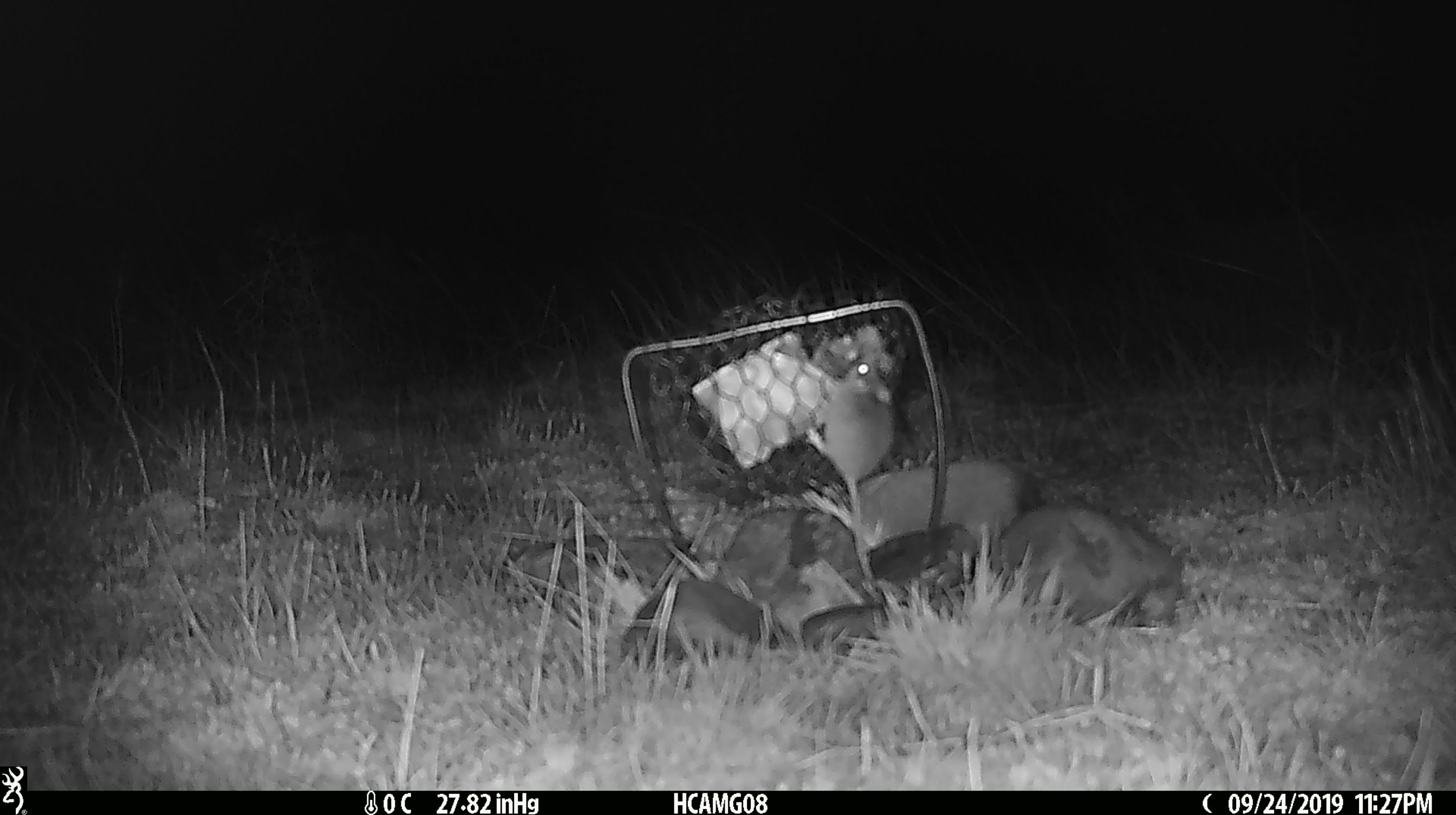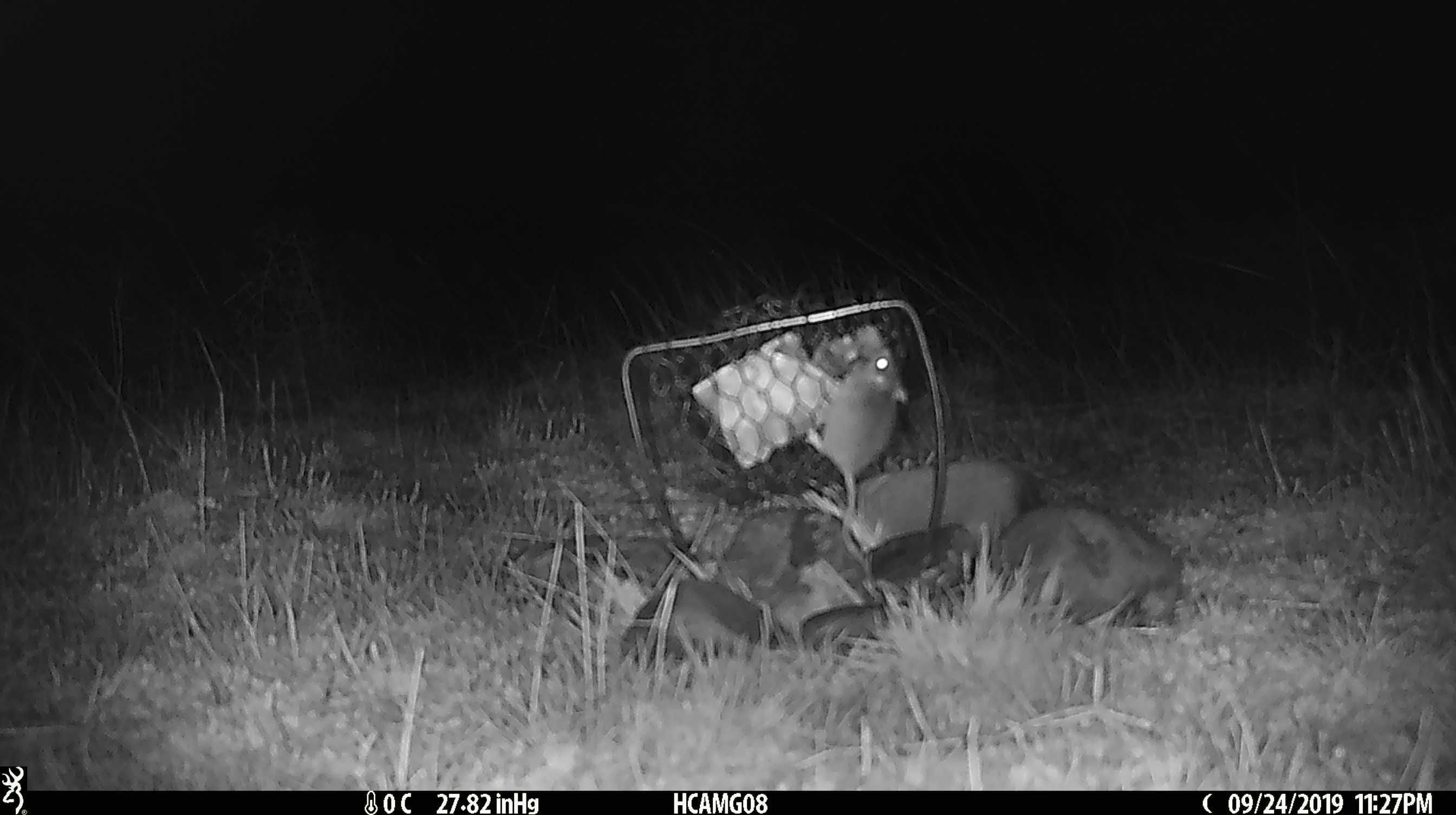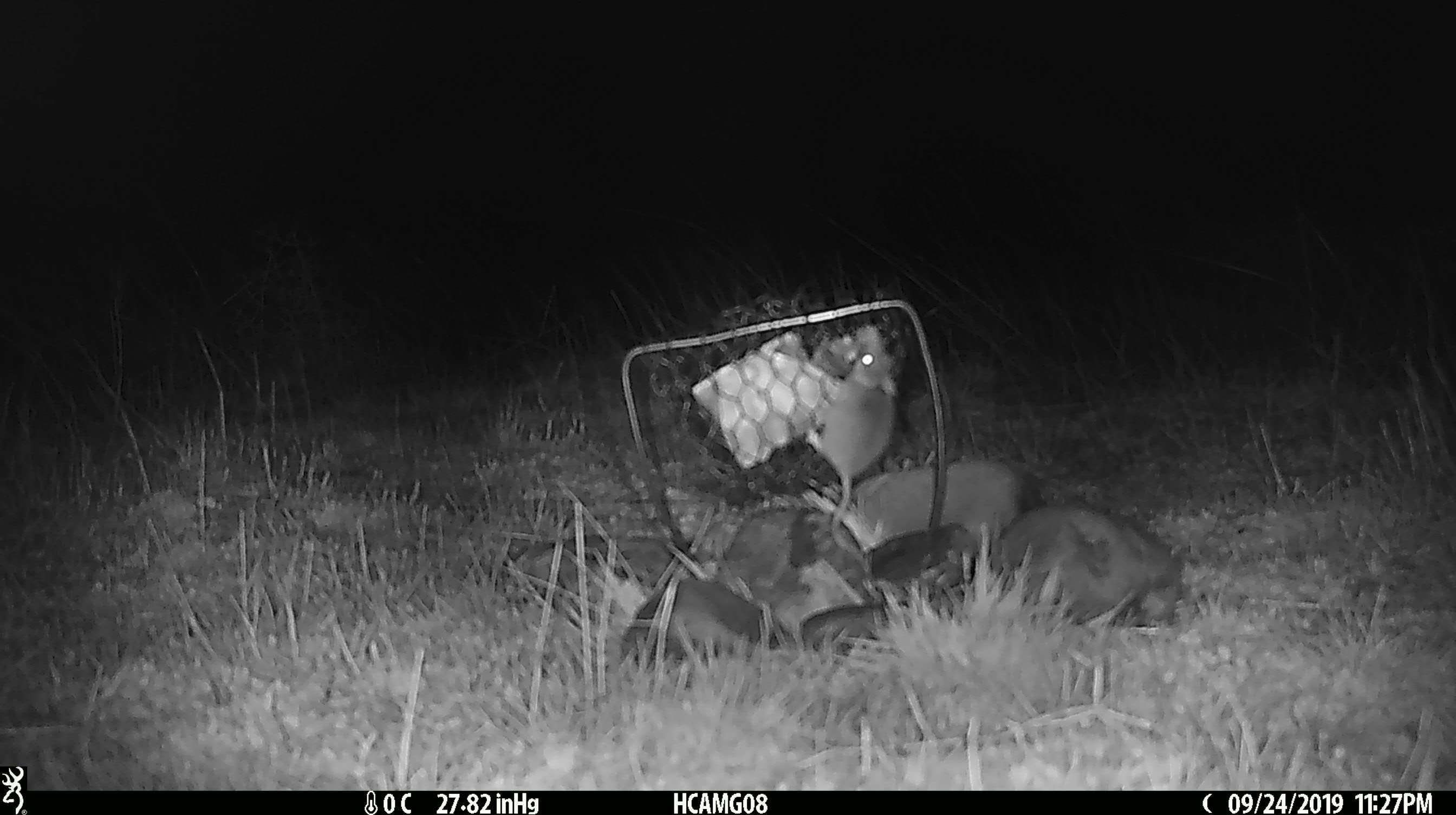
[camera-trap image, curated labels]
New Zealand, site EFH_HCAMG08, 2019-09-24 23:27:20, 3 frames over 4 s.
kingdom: Animalia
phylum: Chordata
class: Mammalia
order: Rodentia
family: Muridae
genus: Mus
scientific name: Mus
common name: mouse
Mouse (Mus).